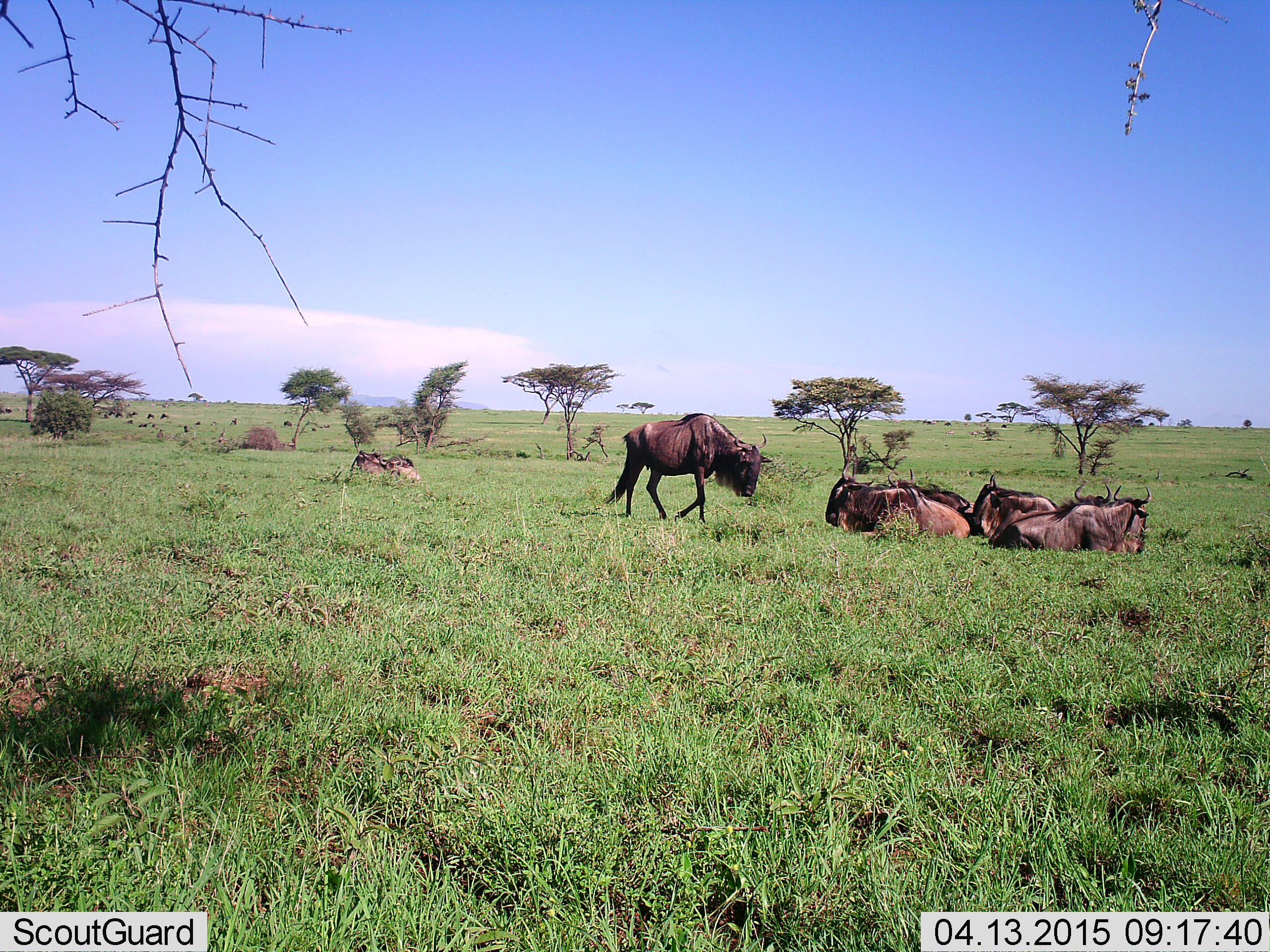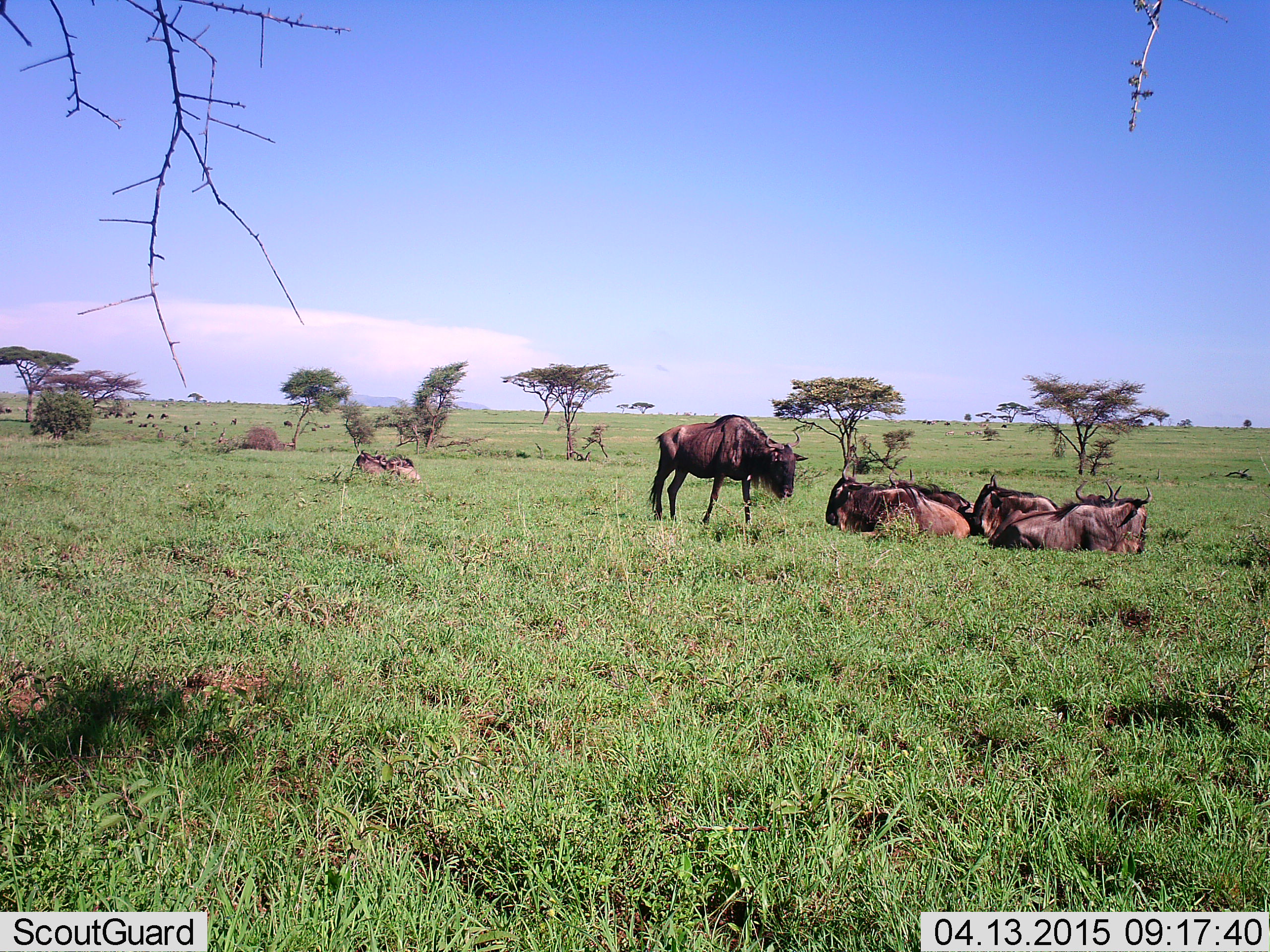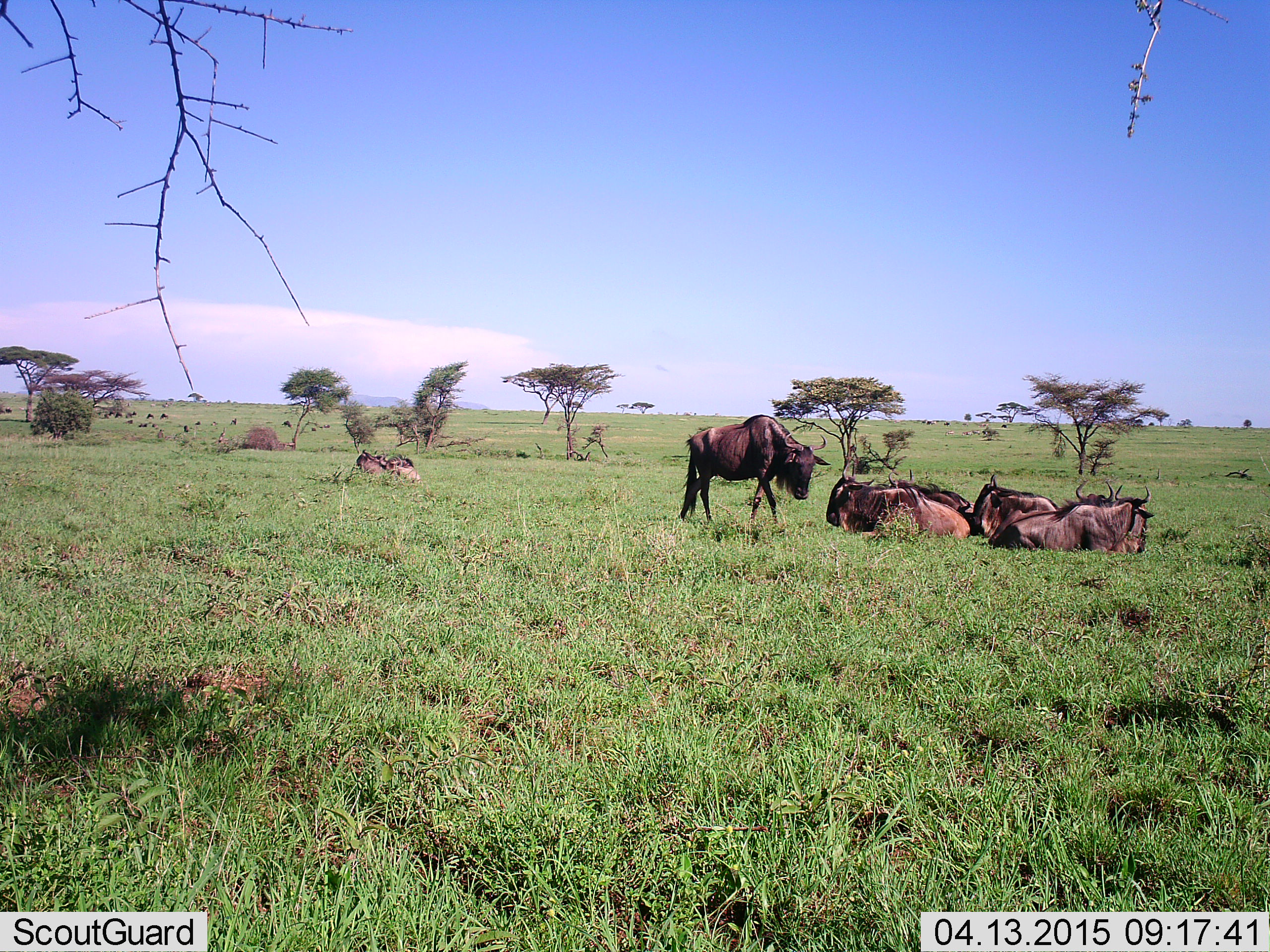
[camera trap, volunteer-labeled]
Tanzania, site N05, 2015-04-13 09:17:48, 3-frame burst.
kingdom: Animalia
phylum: Chordata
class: Mammalia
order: Artiodactyla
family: Bovidae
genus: Connochaetes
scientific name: Connochaetes taurinus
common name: blue wildebeest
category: wildebeest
Wildebeest (blue wildebeest) (Connochaetes taurinus), count 6. Behavior (volunteer vote fractions): standing 73%, resting 82%, moving 27%, interacting 0%. Young present (vote fraction): 0%. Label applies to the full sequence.